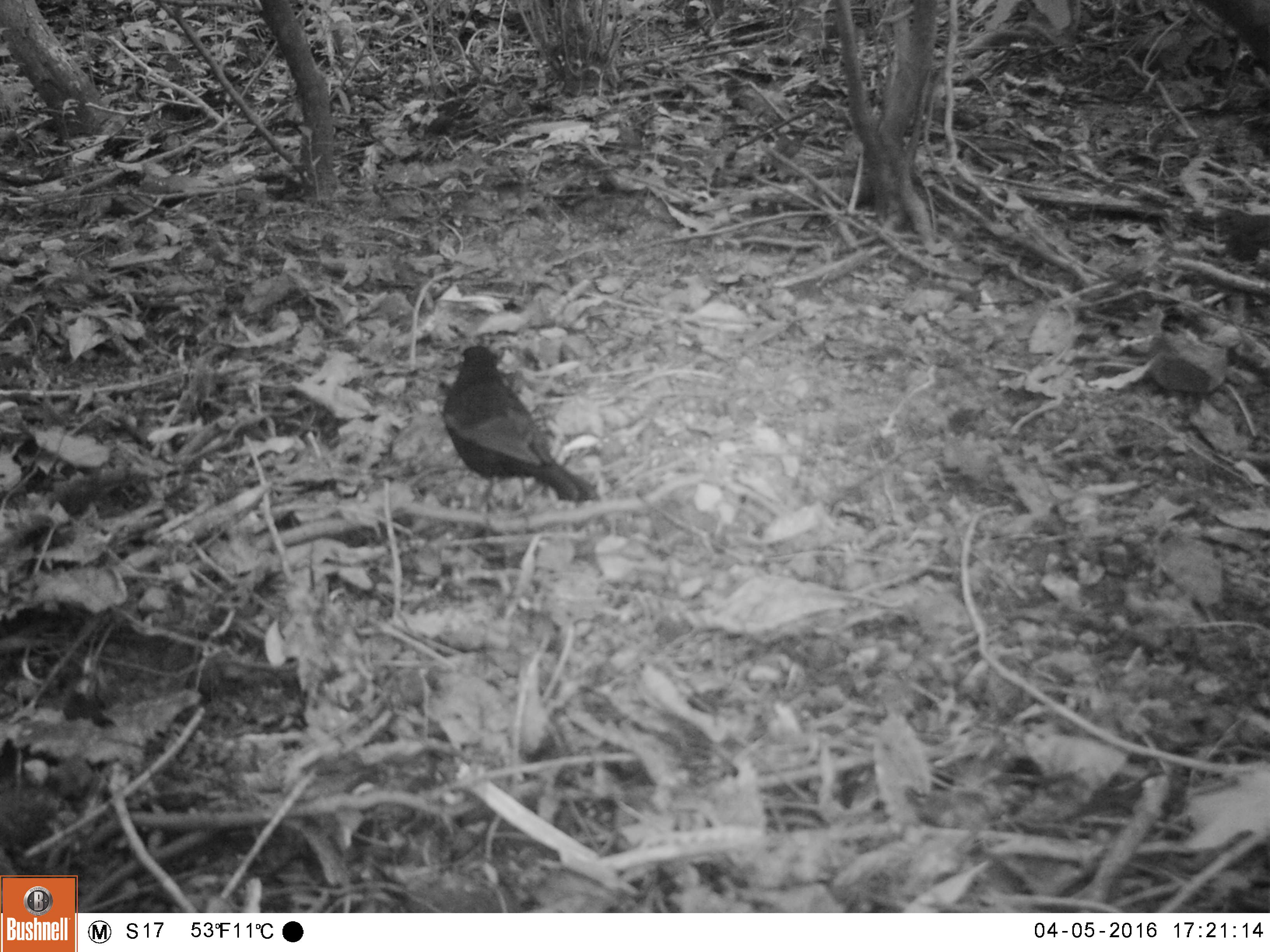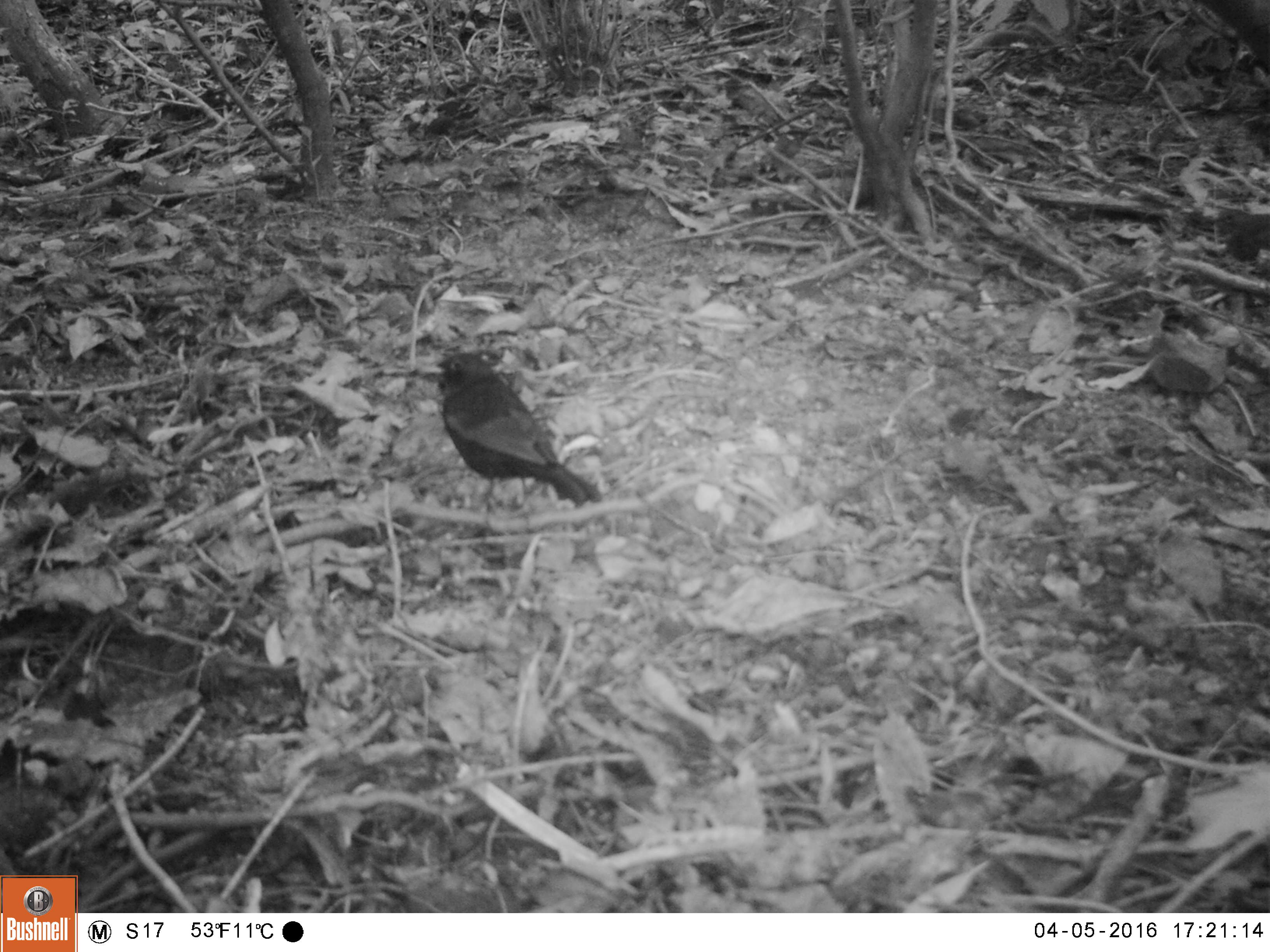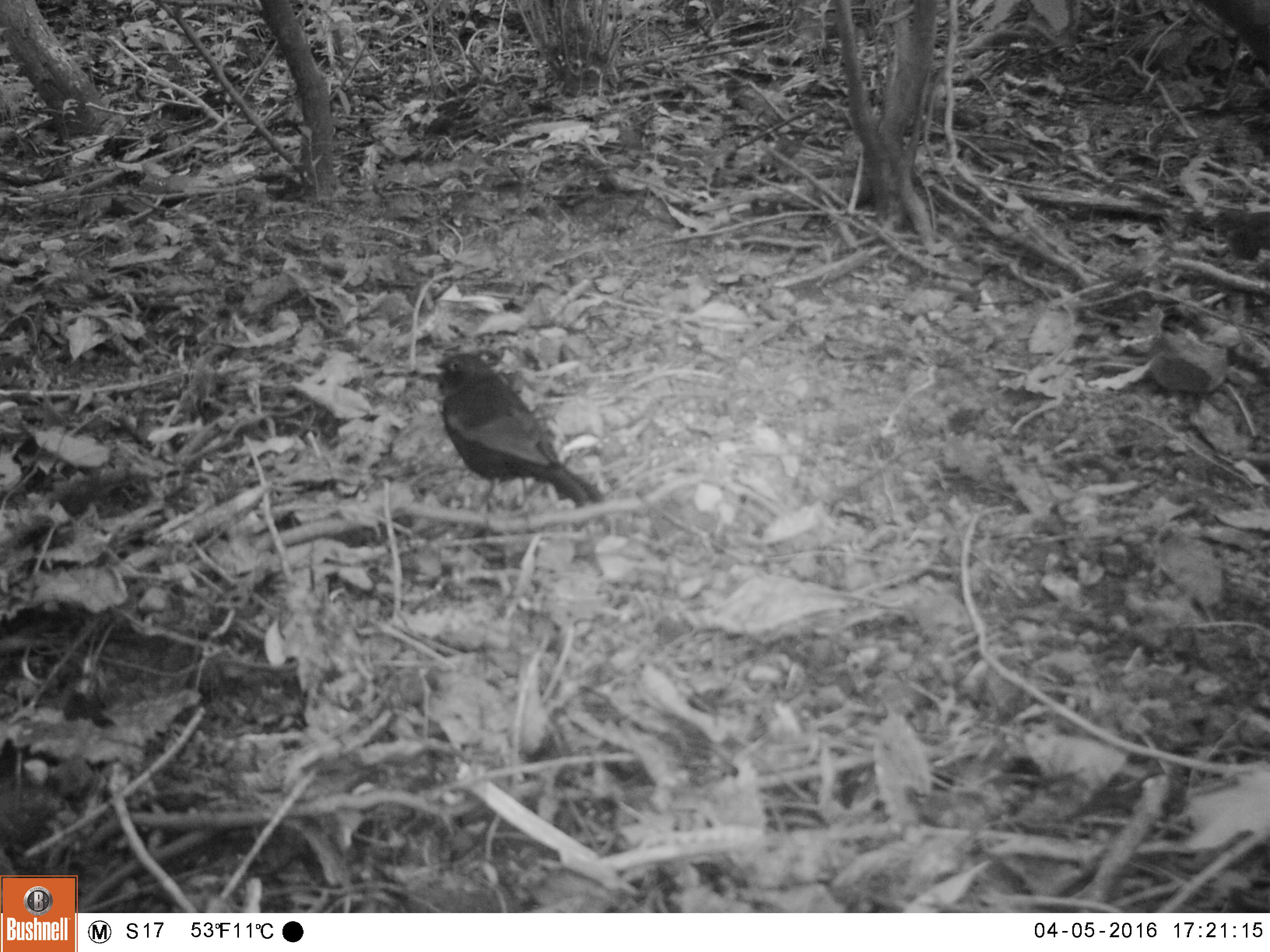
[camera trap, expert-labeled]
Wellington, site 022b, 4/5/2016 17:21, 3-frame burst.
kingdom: Animalia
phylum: Chordata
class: Aves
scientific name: Aves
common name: bird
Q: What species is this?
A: Bird (Aves).